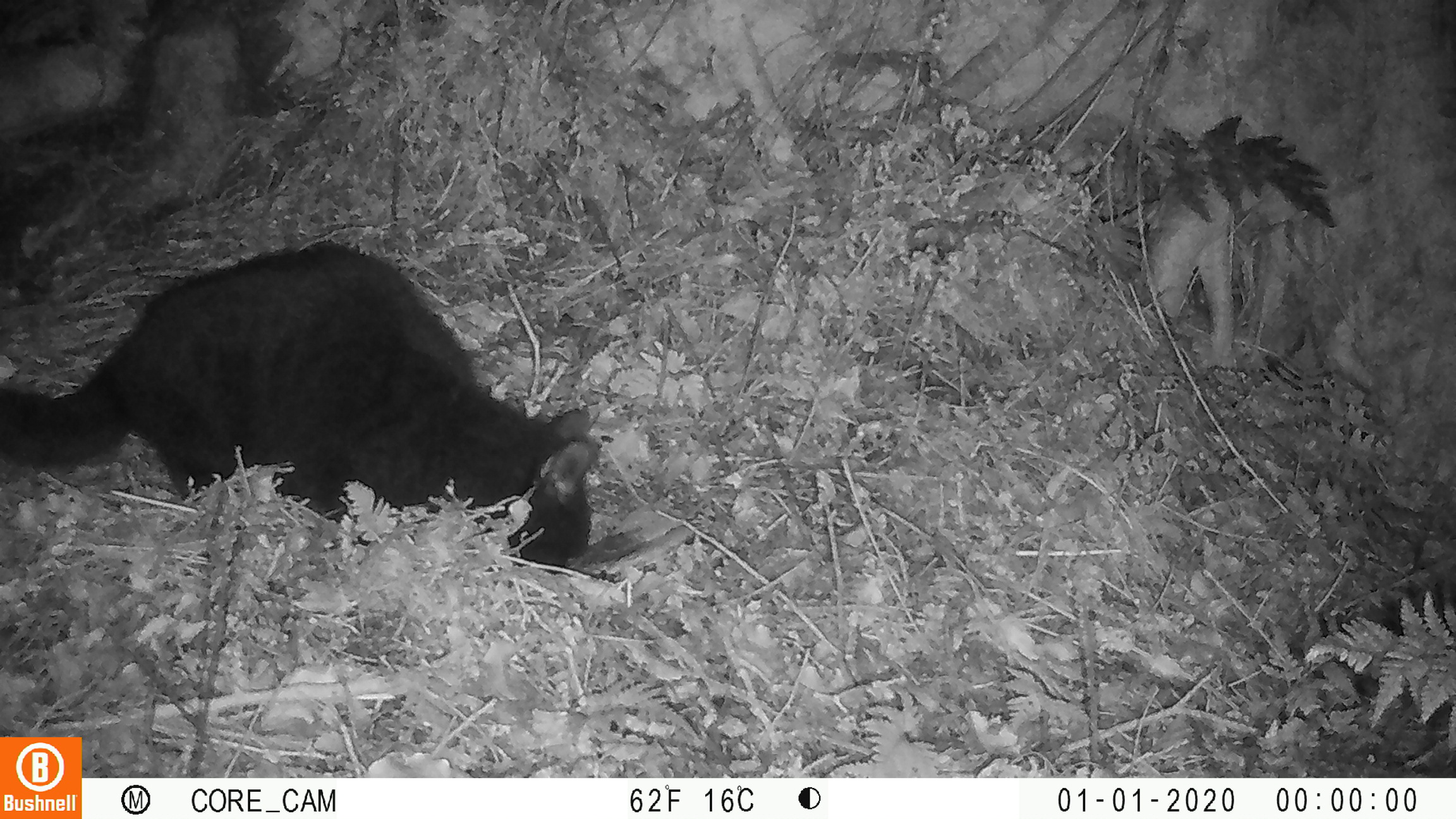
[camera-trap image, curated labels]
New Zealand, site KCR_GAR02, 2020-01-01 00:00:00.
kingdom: Animalia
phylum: Chordata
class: Mammalia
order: Carnivora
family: Felidae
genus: Felis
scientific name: Felis catus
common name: domestic cat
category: cat